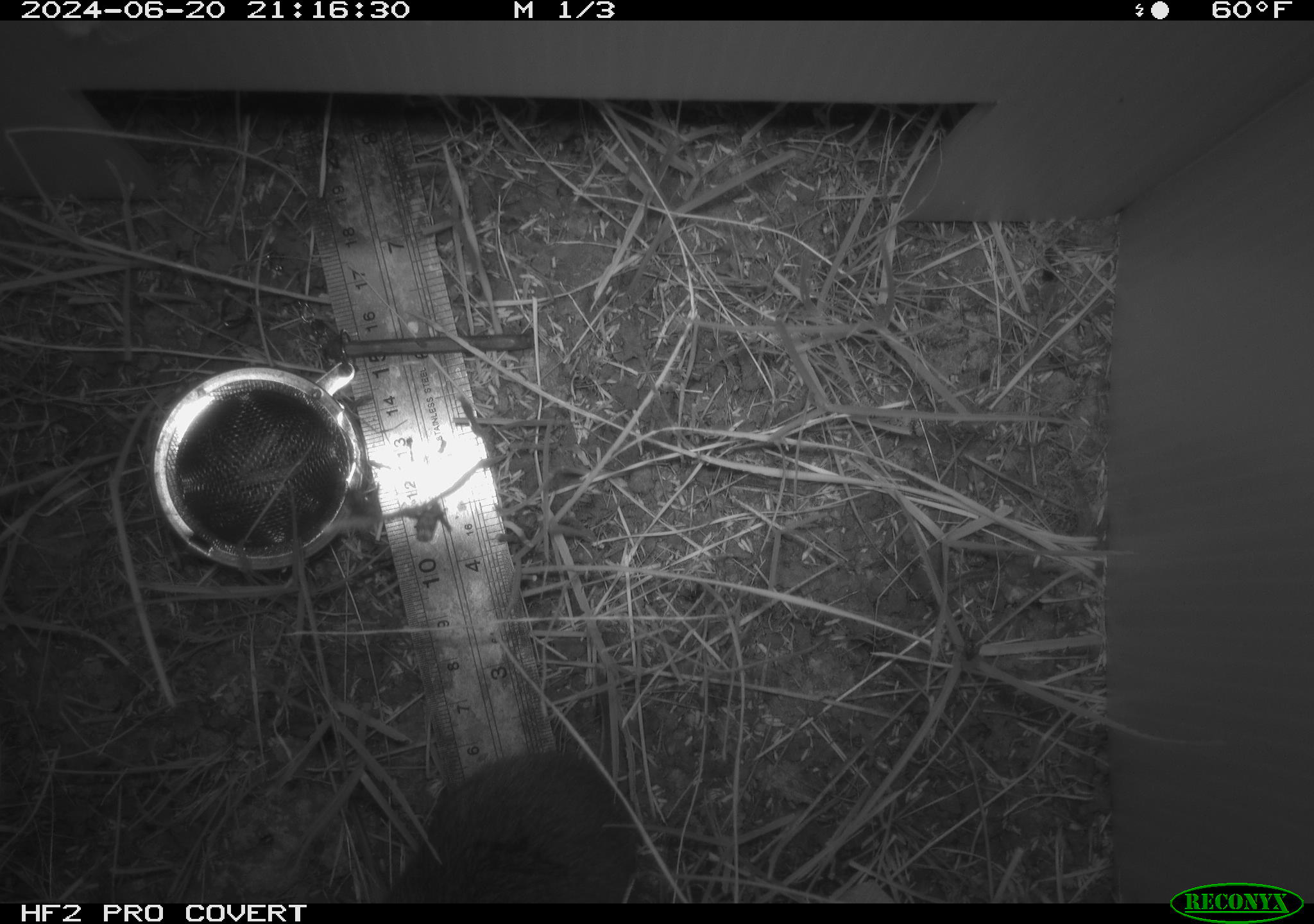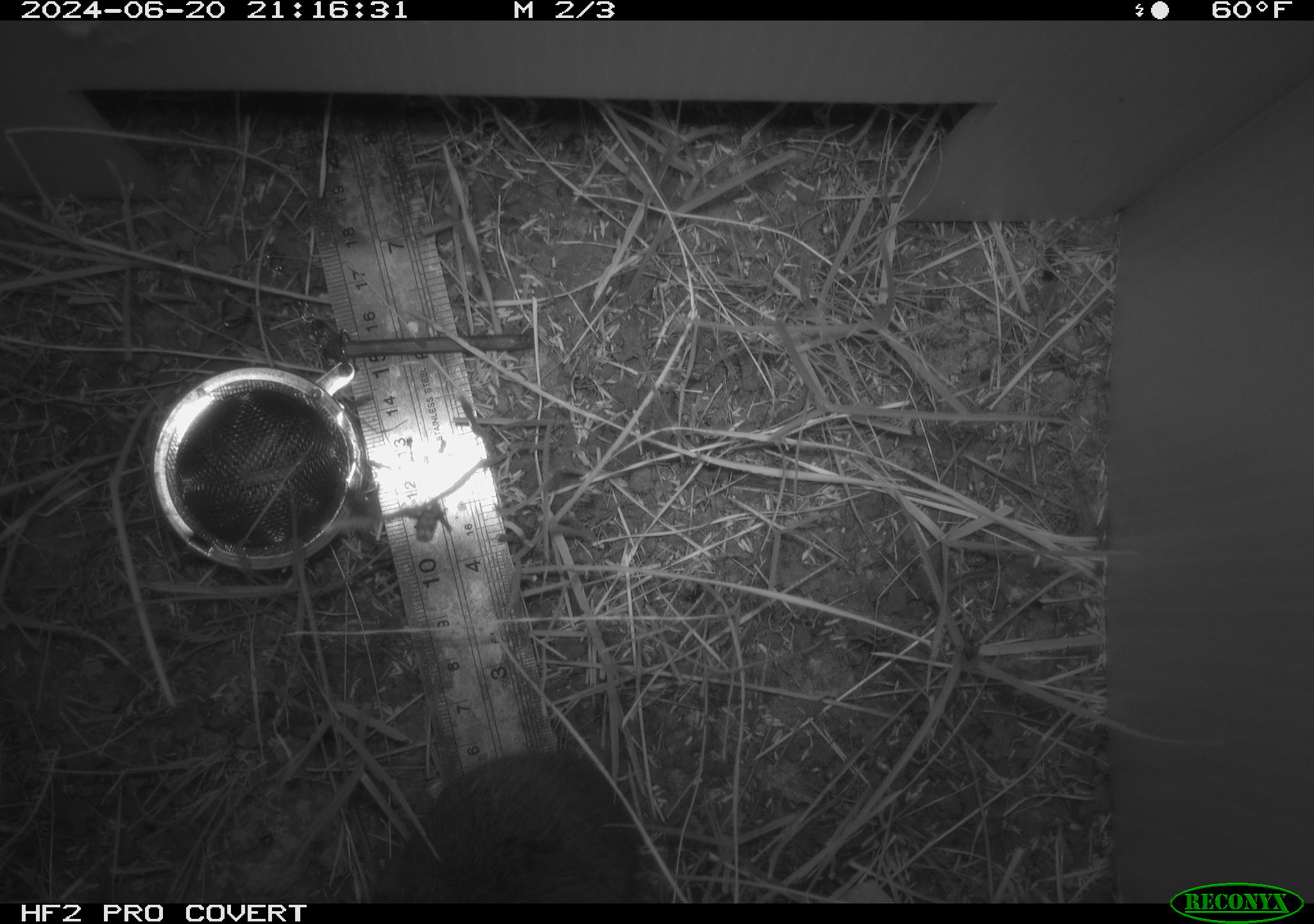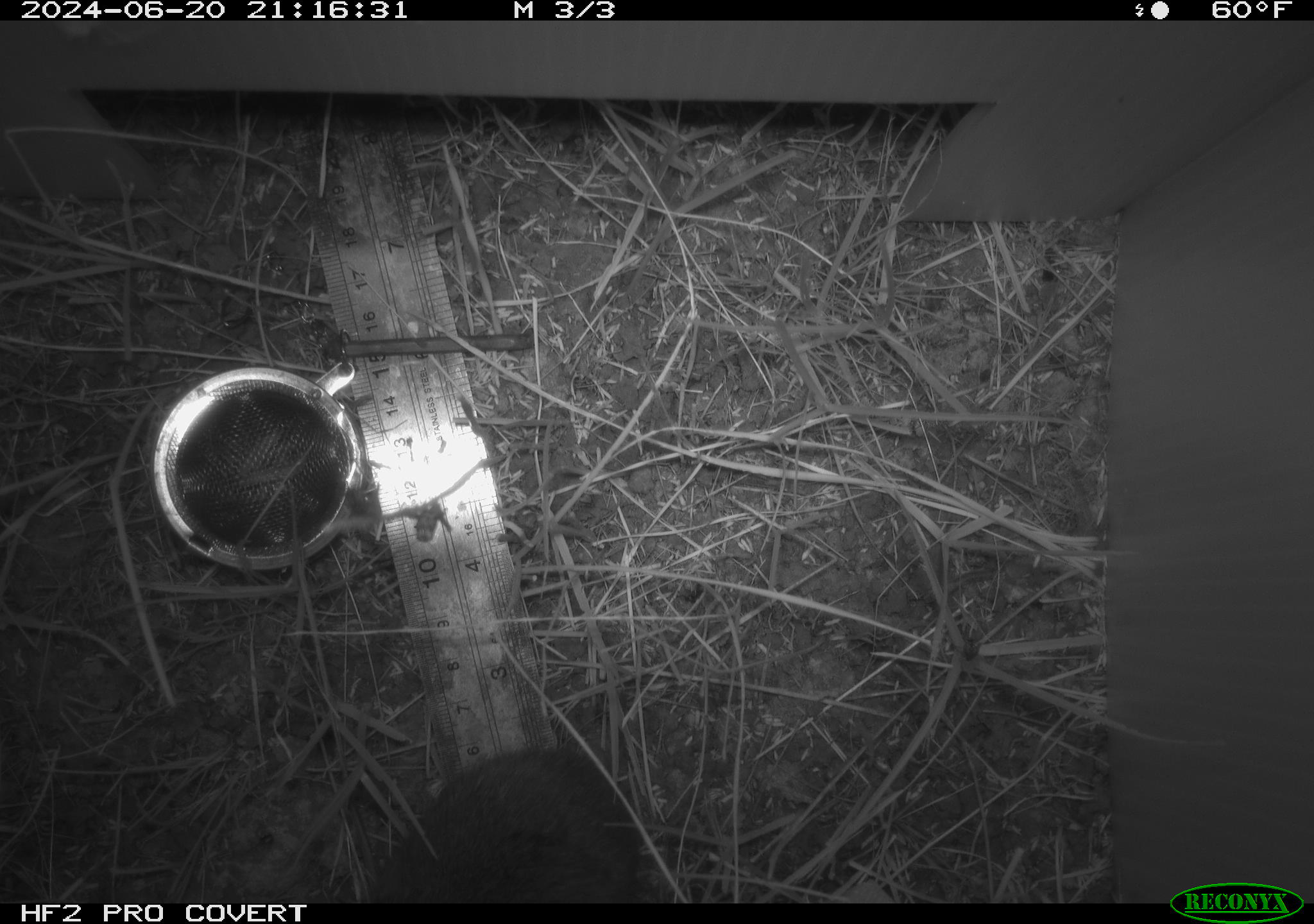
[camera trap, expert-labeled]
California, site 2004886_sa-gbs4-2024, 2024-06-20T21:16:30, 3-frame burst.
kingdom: Animalia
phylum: Chordata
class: Mammalia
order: Rodentia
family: Cricetidae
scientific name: Arvicolinae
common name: voles, lemmings, and muskrats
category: arvicolinae subfamily